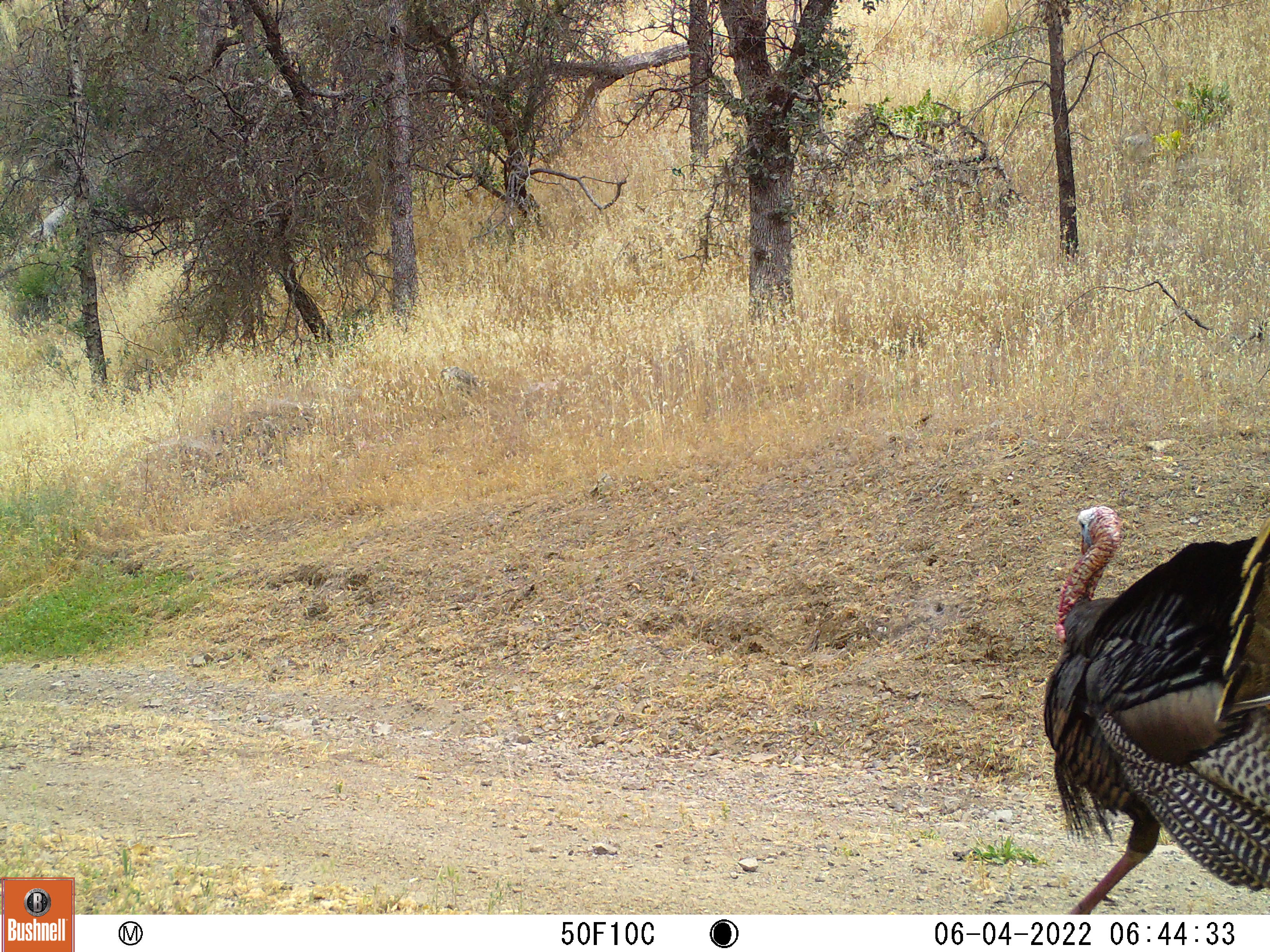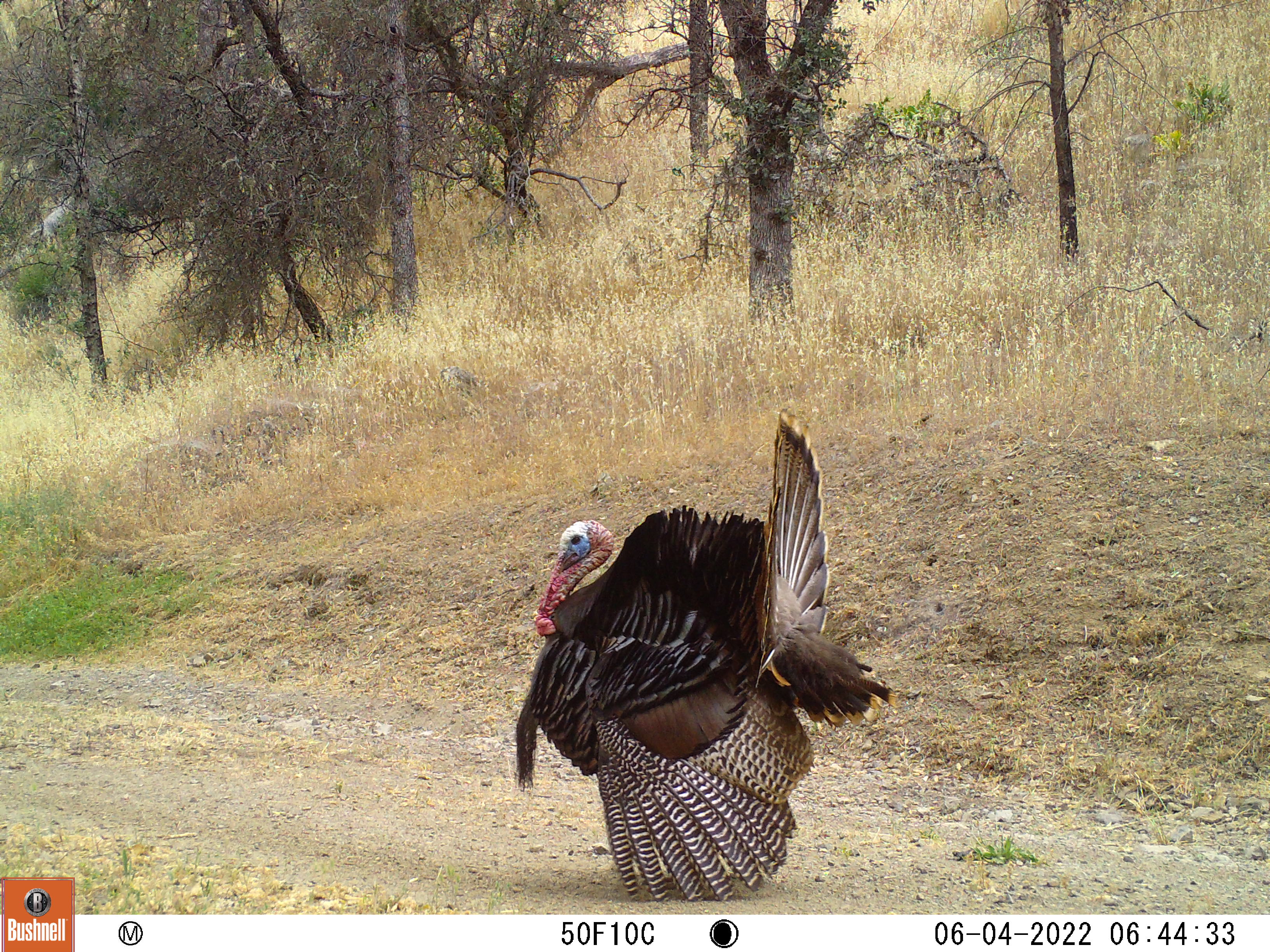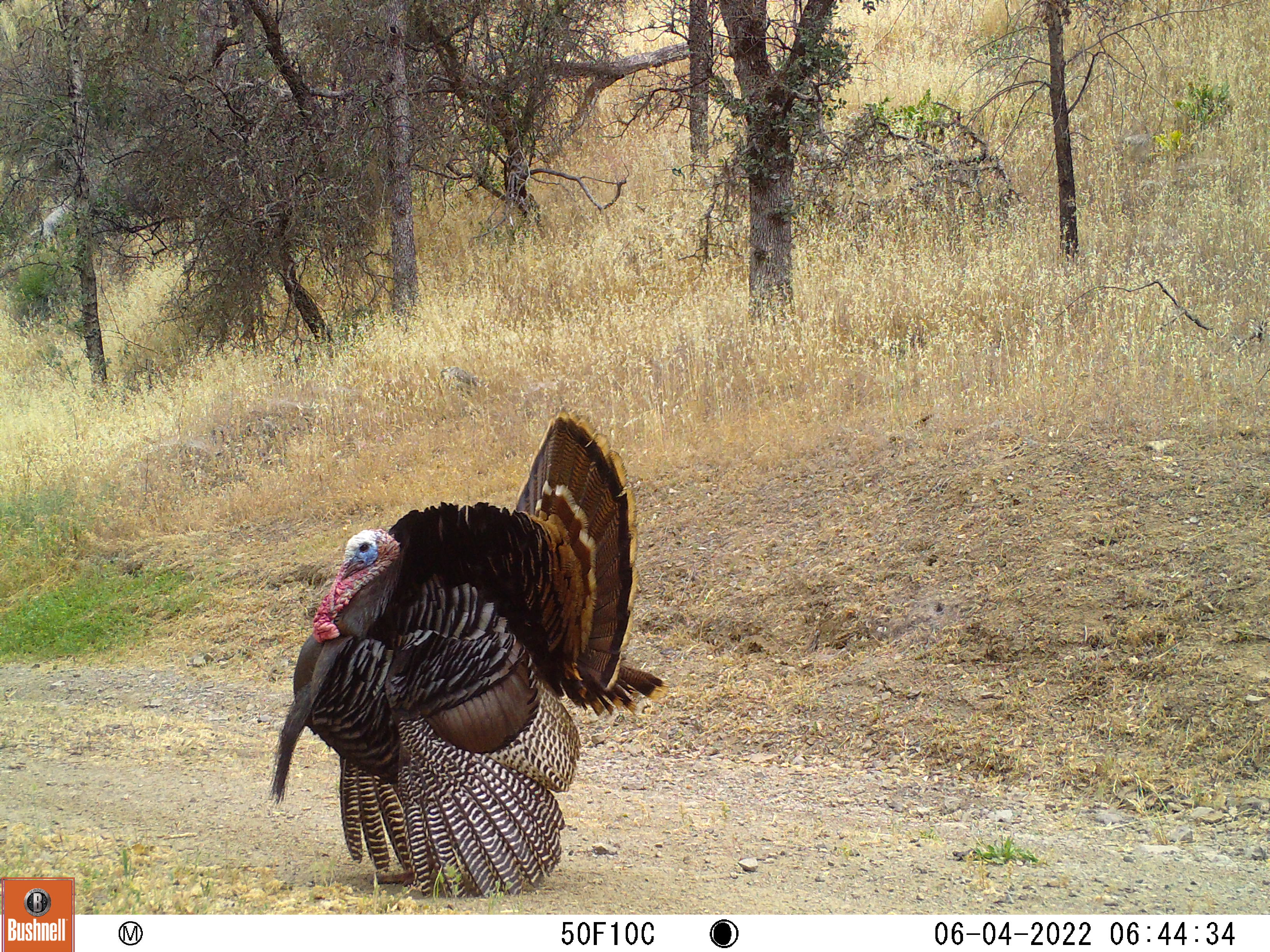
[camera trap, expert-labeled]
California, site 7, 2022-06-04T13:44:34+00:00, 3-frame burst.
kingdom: Animalia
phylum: Chordata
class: Aves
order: Galliformes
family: Phasianidae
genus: Meleagris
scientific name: Meleagris gallopavo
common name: turkey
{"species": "turkey (Meleagris gallopavo)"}